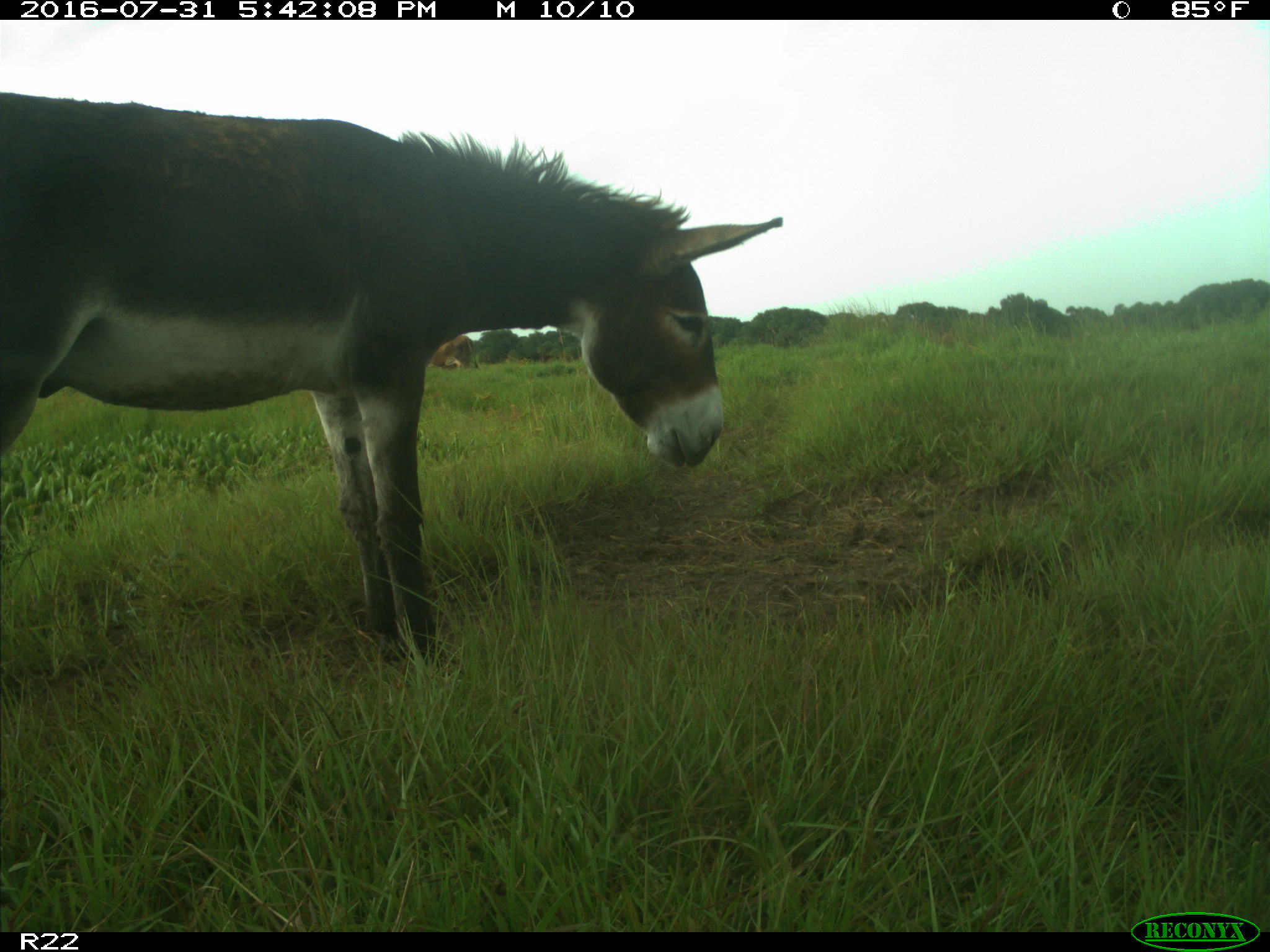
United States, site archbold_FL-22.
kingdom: Animalia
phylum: Chordata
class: Mammalia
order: Artiodactyla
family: Bovidae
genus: Bos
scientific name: Bos taurus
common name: domestic cow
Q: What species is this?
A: Bos taurus (domestic cow).